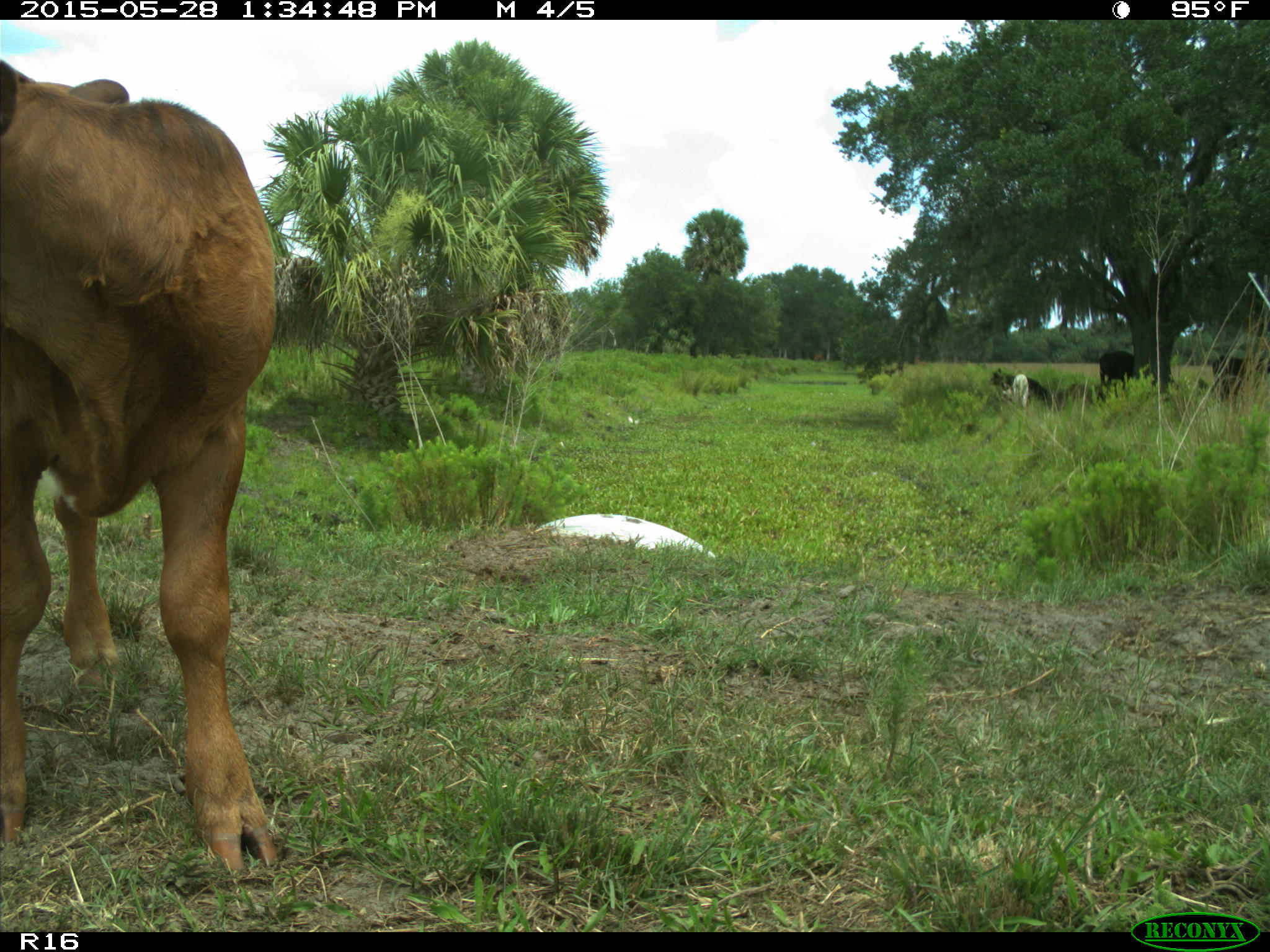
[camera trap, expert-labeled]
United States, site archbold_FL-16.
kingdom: Animalia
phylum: Chordata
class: Mammalia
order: Artiodactyla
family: Bovidae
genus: Bos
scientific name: Bos taurus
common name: domestic cow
Bos taurus (domestic cow).